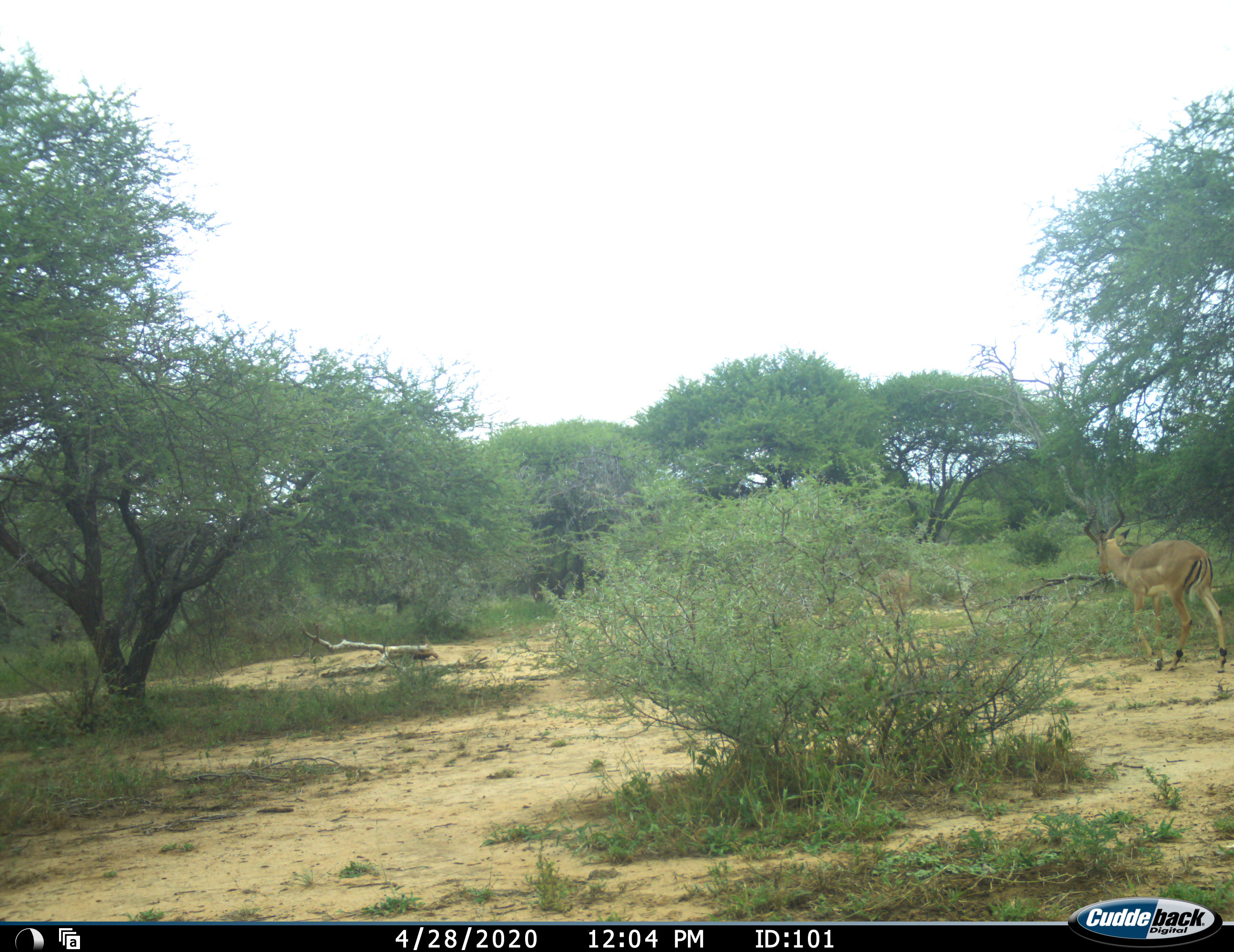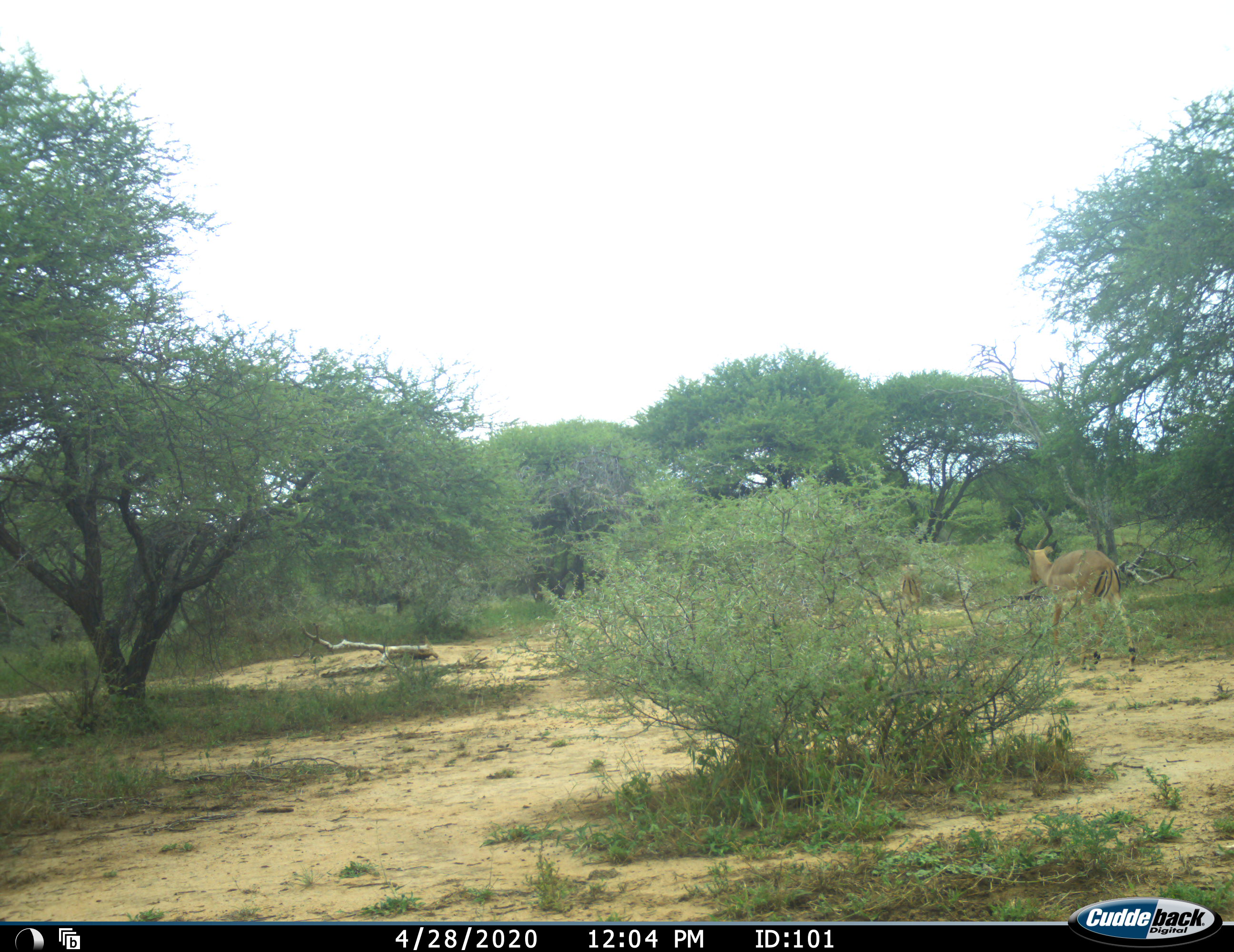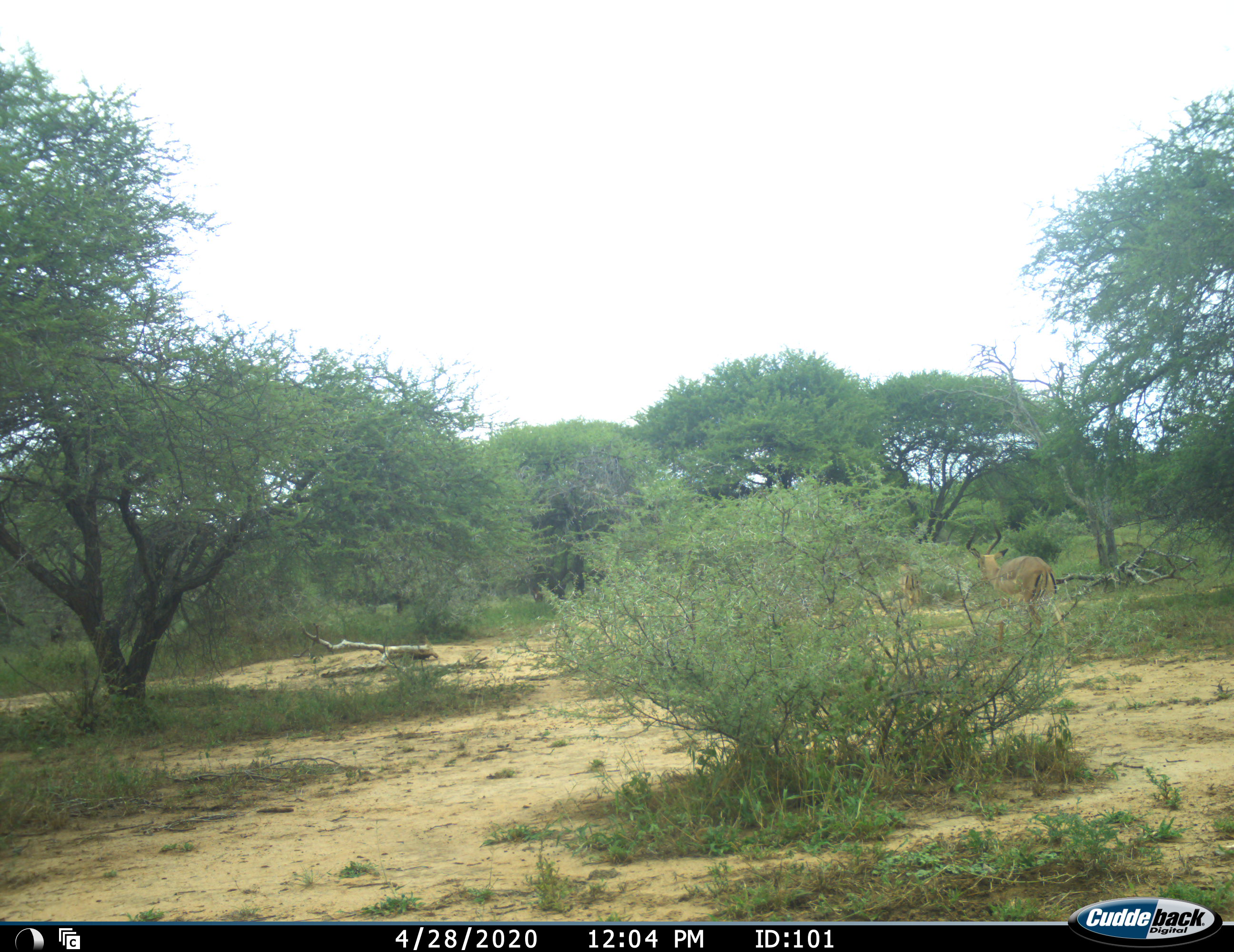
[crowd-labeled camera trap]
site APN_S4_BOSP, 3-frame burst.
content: unidentified animal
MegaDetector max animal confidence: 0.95